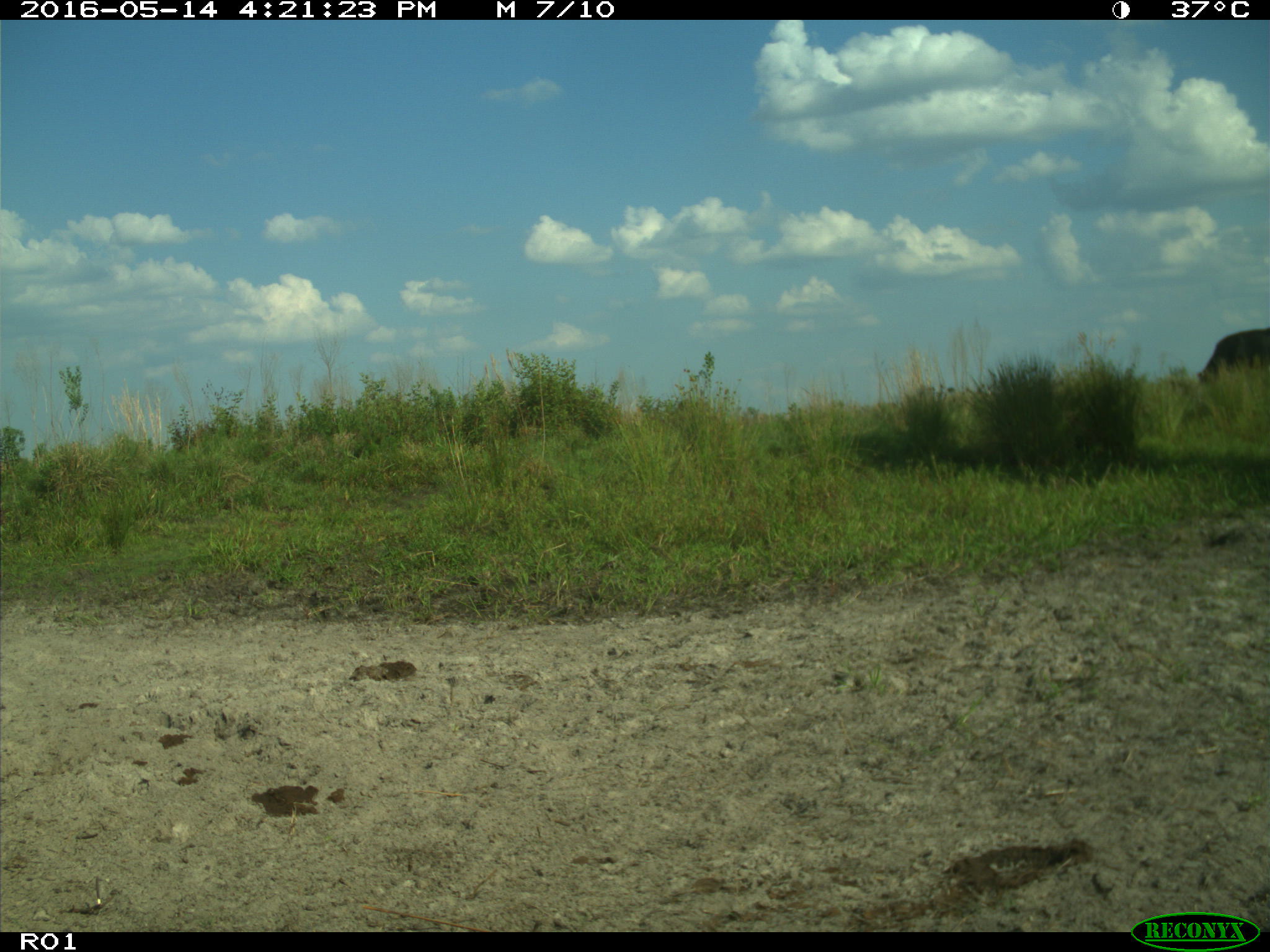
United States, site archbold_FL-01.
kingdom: Animalia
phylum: Chordata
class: Mammalia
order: Artiodactyla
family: Bovidae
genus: Bos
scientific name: Bos taurus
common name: domestic cow